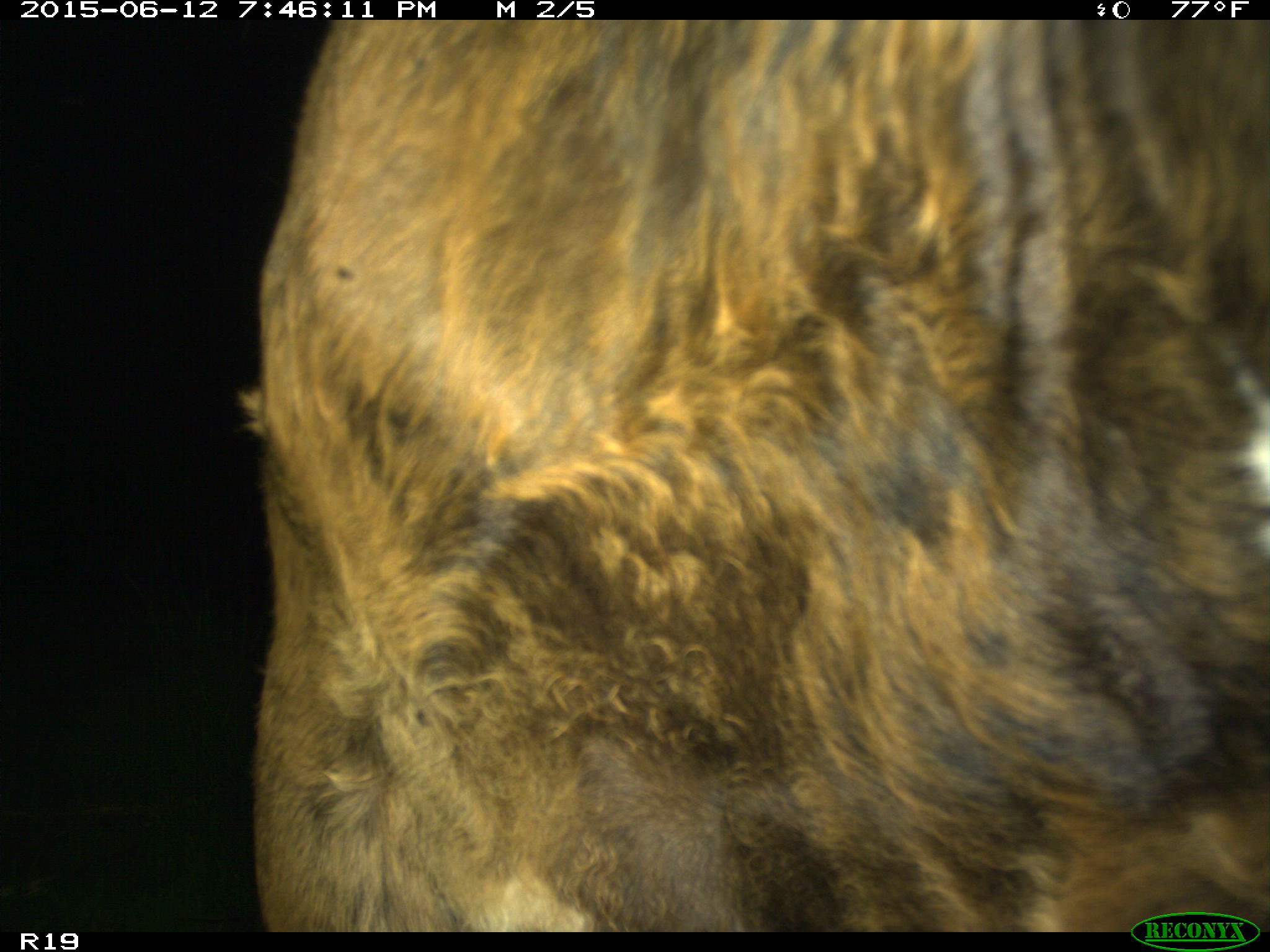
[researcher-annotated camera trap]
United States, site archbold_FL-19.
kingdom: Animalia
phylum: Chordata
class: Mammalia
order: Artiodactyla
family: Bovidae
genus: Bos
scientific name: Bos taurus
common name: domestic cow